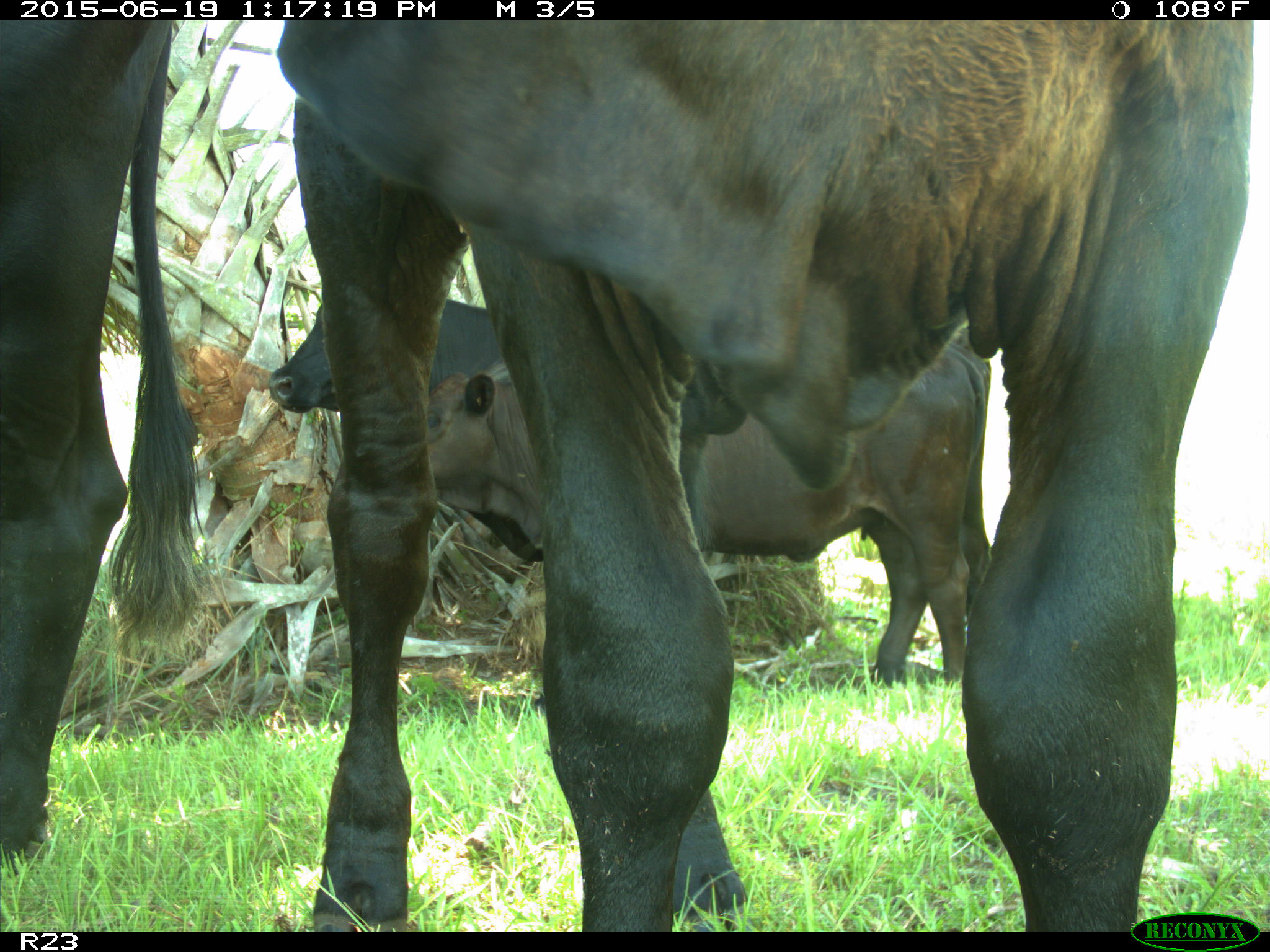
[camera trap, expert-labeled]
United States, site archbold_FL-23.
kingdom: Animalia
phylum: Chordata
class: Mammalia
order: Artiodactyla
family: Suidae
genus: Sus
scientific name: Sus scrofa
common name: wild boar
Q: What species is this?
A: Sus scrofa (wild boar).